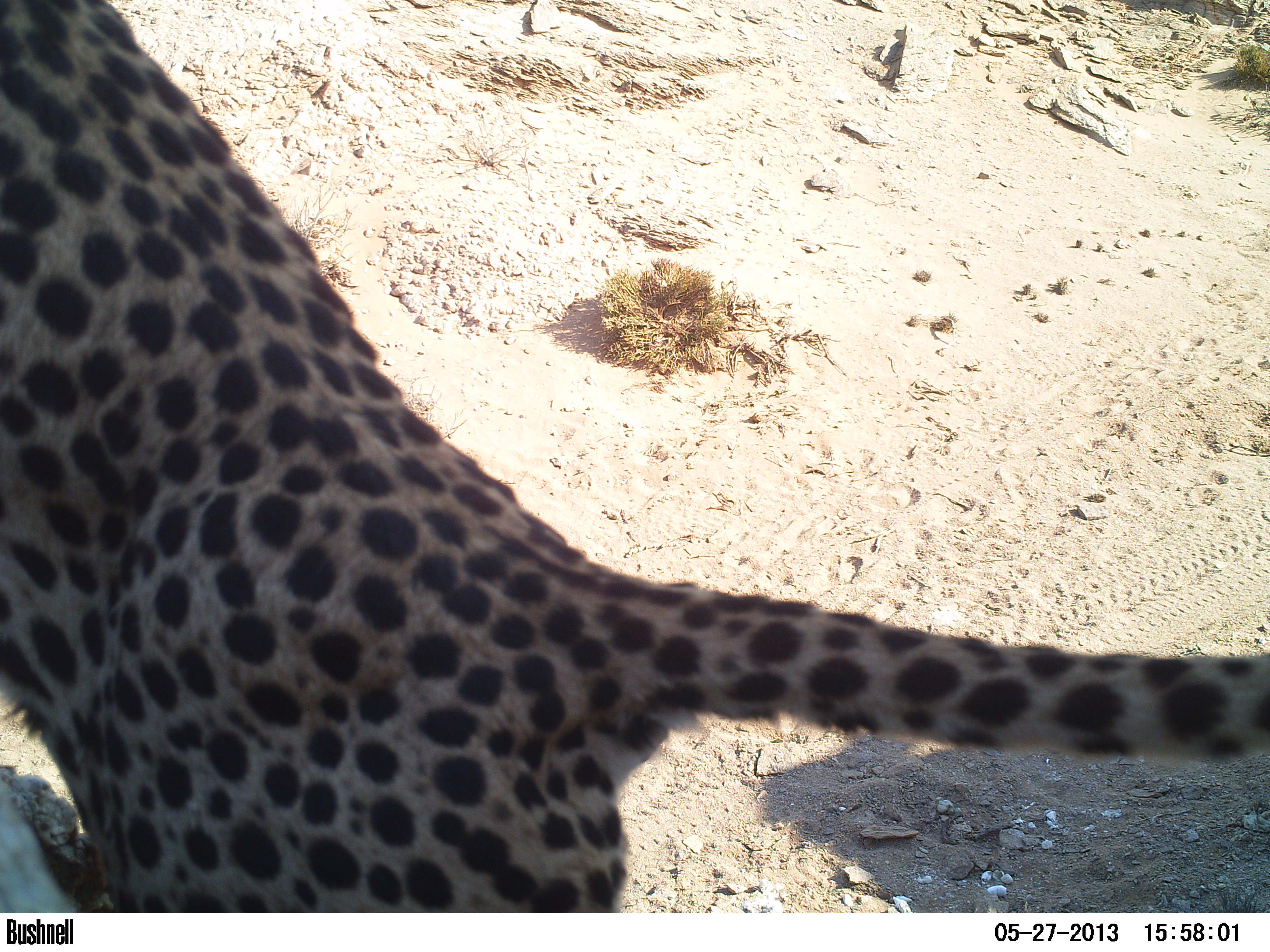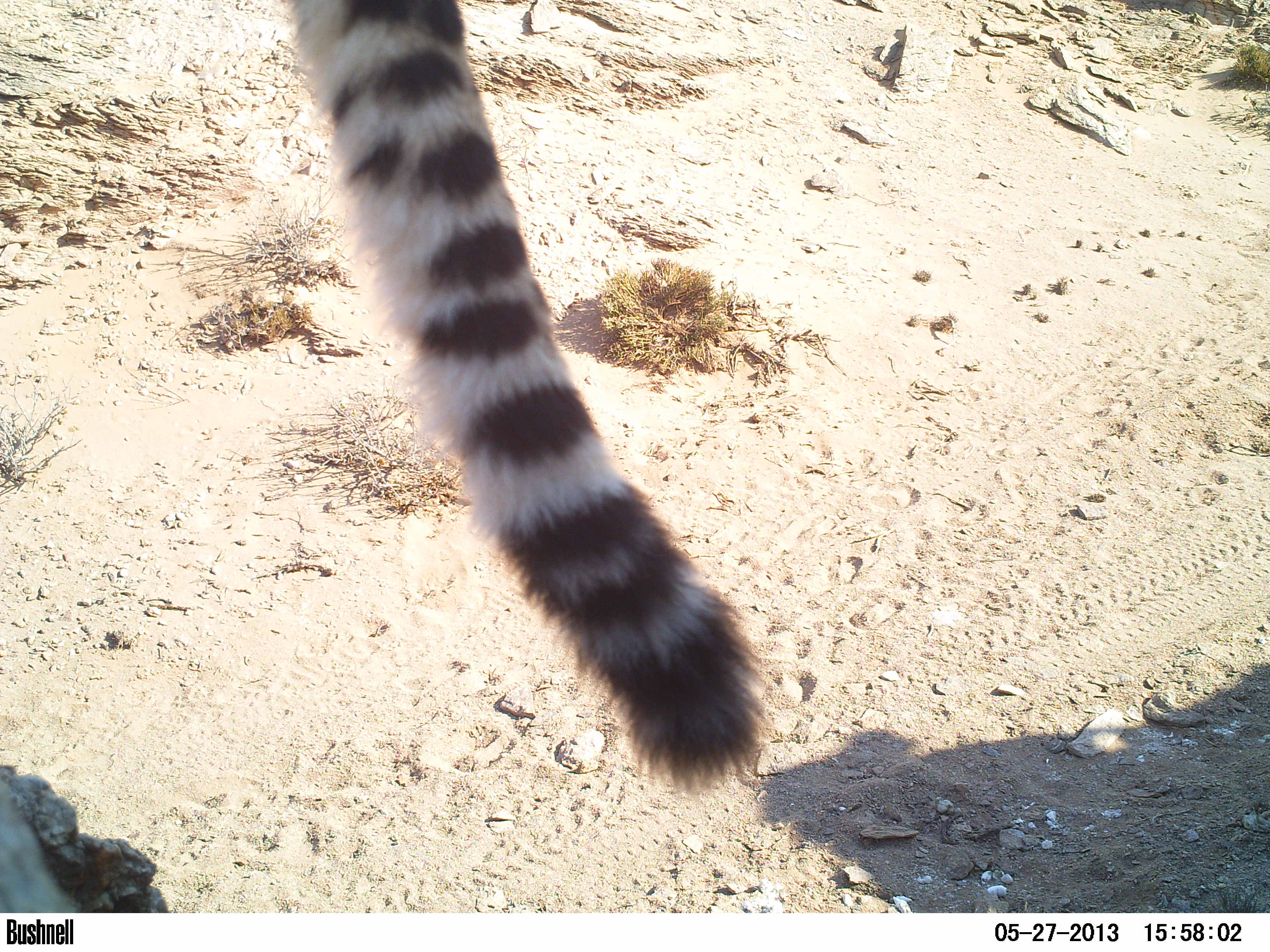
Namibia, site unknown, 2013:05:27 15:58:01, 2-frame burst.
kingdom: Animalia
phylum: Chordata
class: Mammalia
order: Carnivora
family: Felidae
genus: Acinonyx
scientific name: Acinonyx jubatus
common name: cheetah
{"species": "Acinonyx jubatus (cheetah)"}